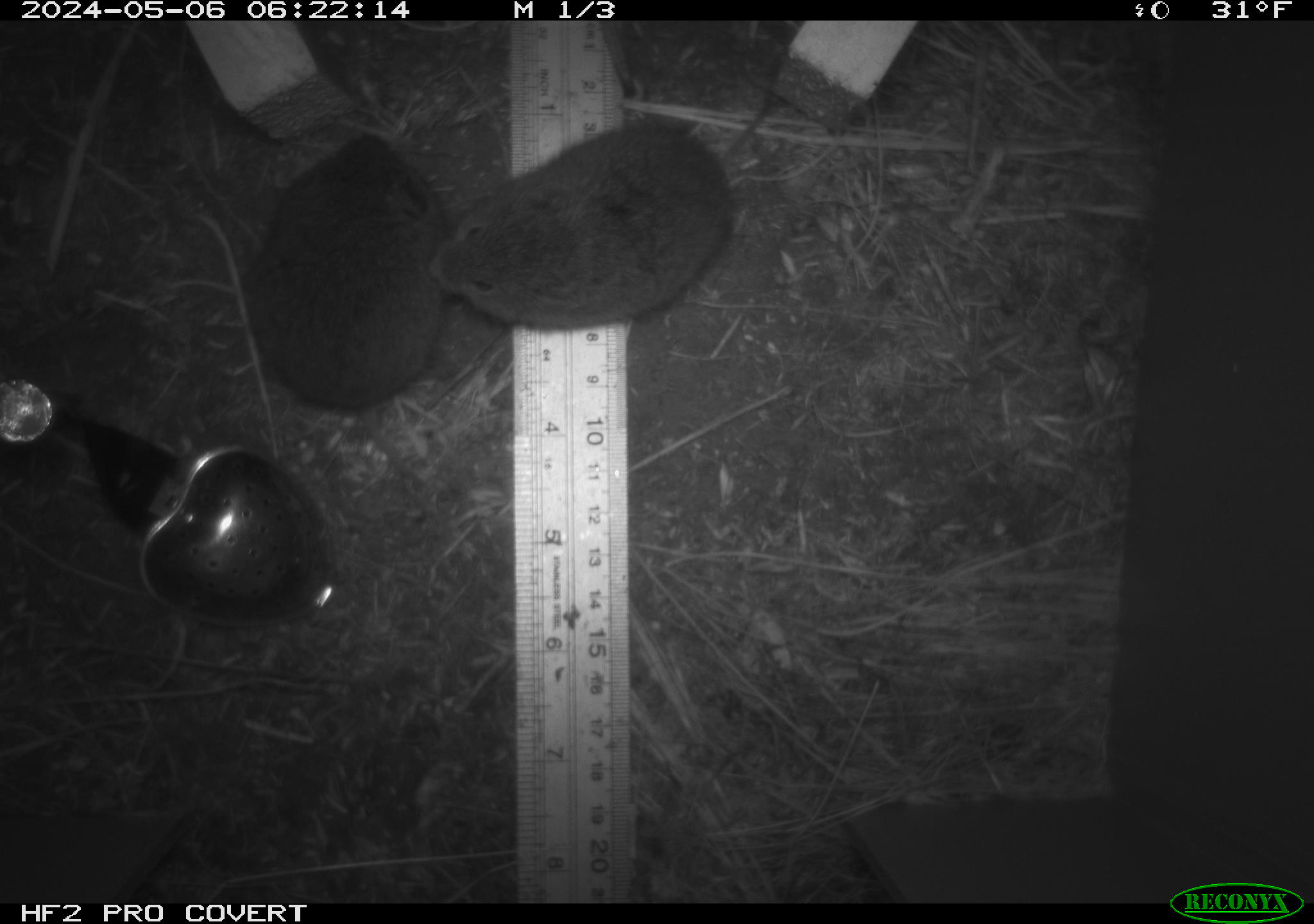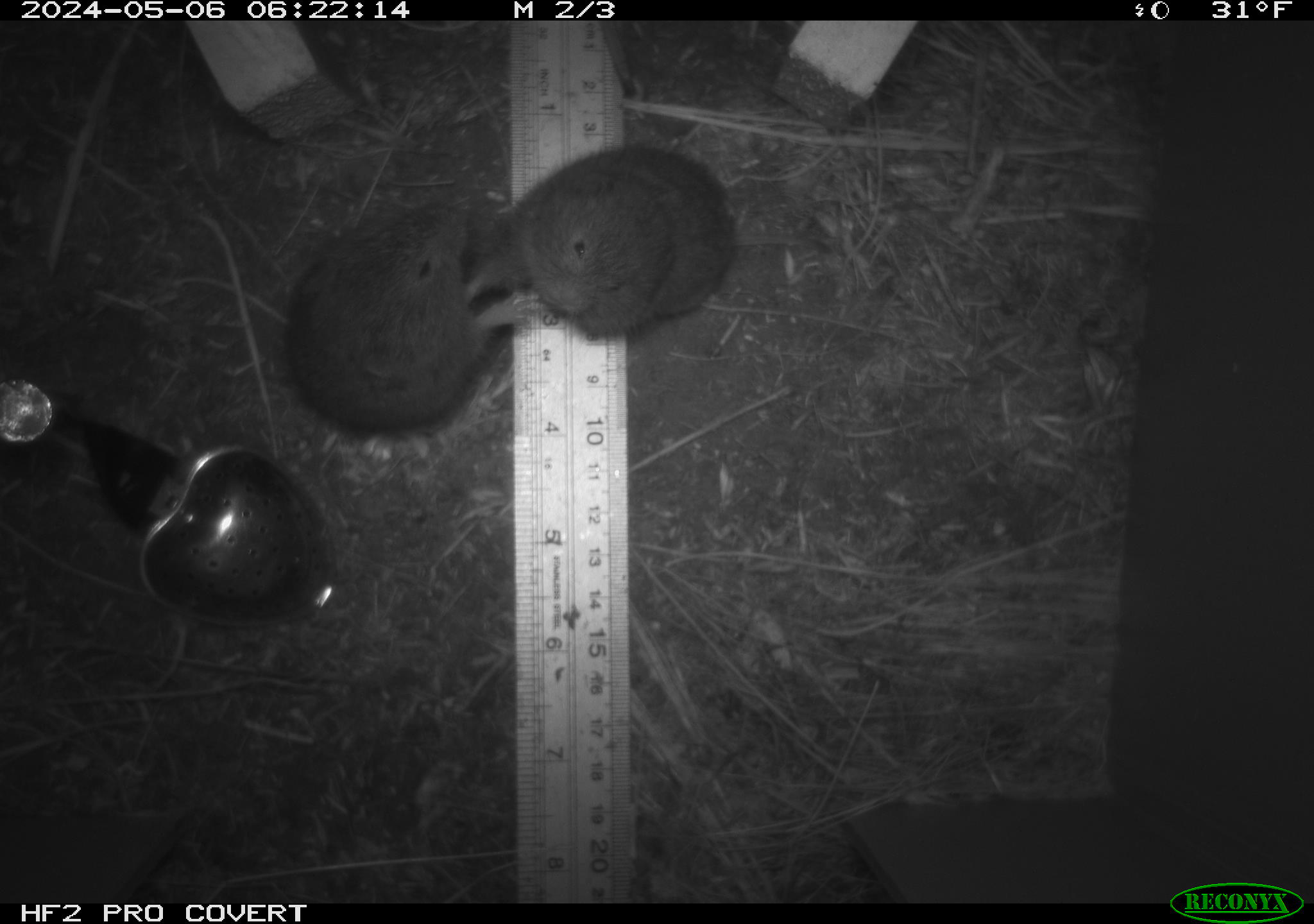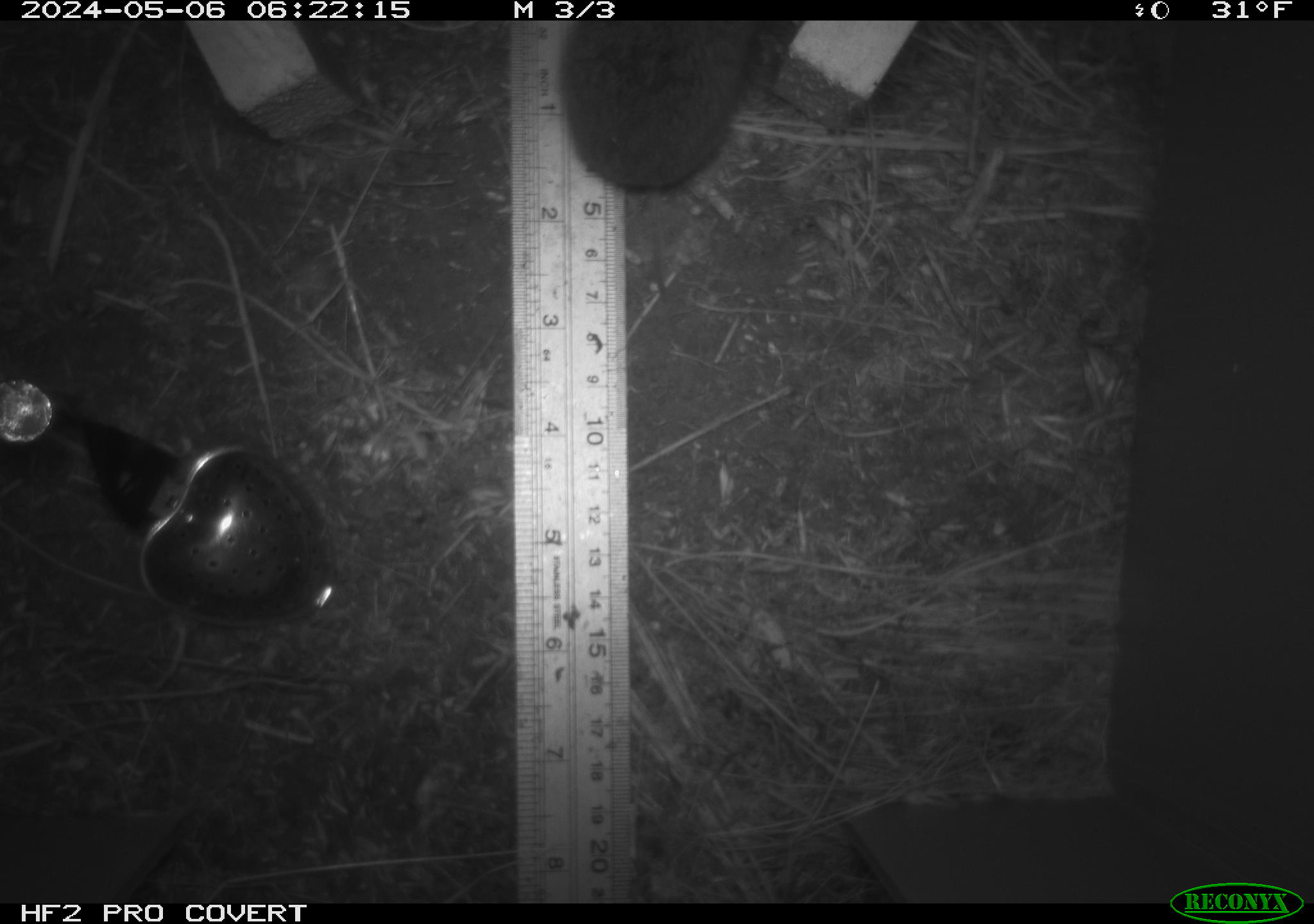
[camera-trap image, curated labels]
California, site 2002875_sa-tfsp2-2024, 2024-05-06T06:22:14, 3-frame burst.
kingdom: Animalia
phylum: Chordata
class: Mammalia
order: Rodentia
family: Cricetidae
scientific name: Arvicolinae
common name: voles, lemmings, and muskrats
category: arvicolinae subfamily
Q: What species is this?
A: Arvicolinae subfamily (voles, lemmings, and muskrats) (Arvicolinae).